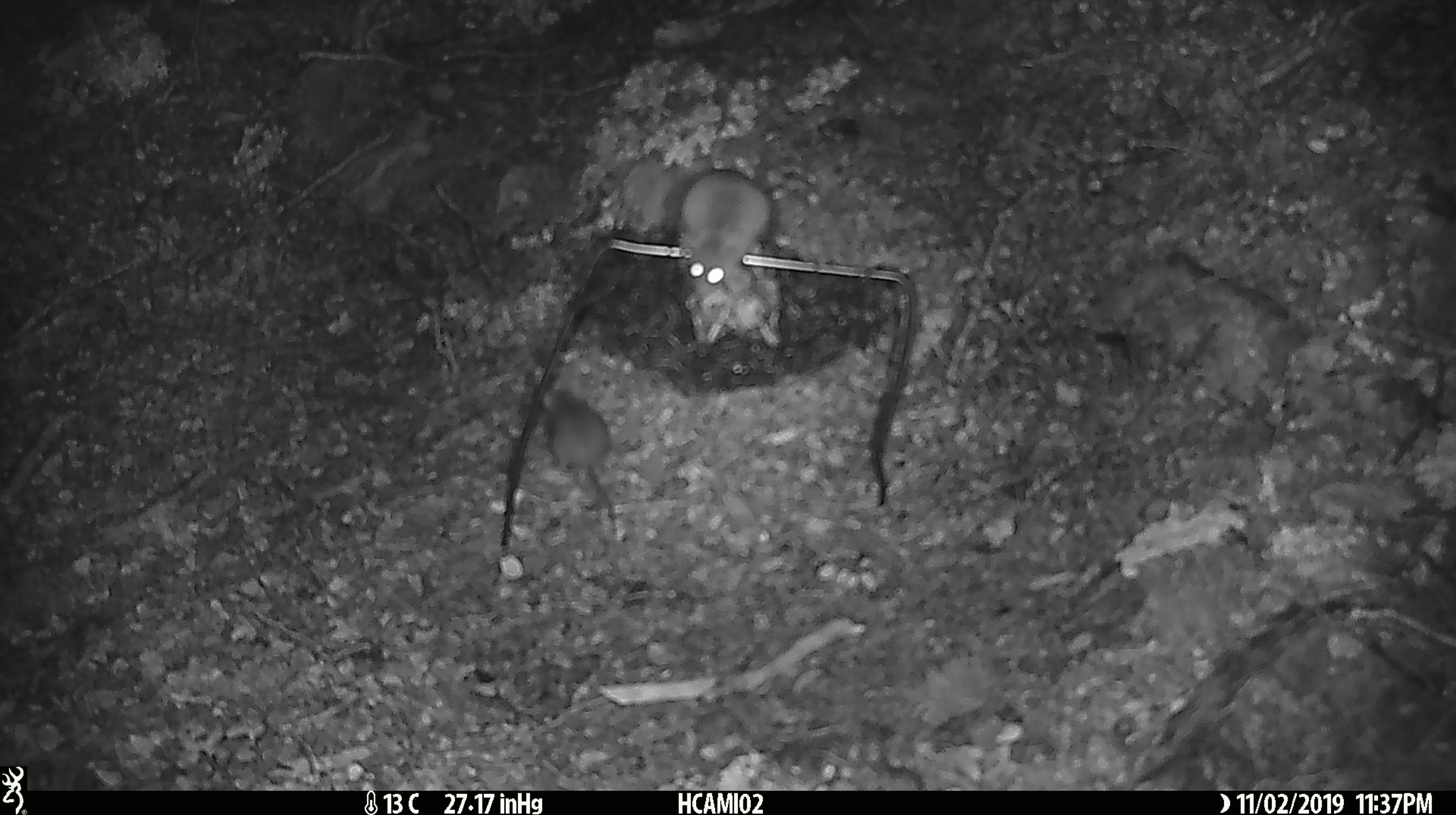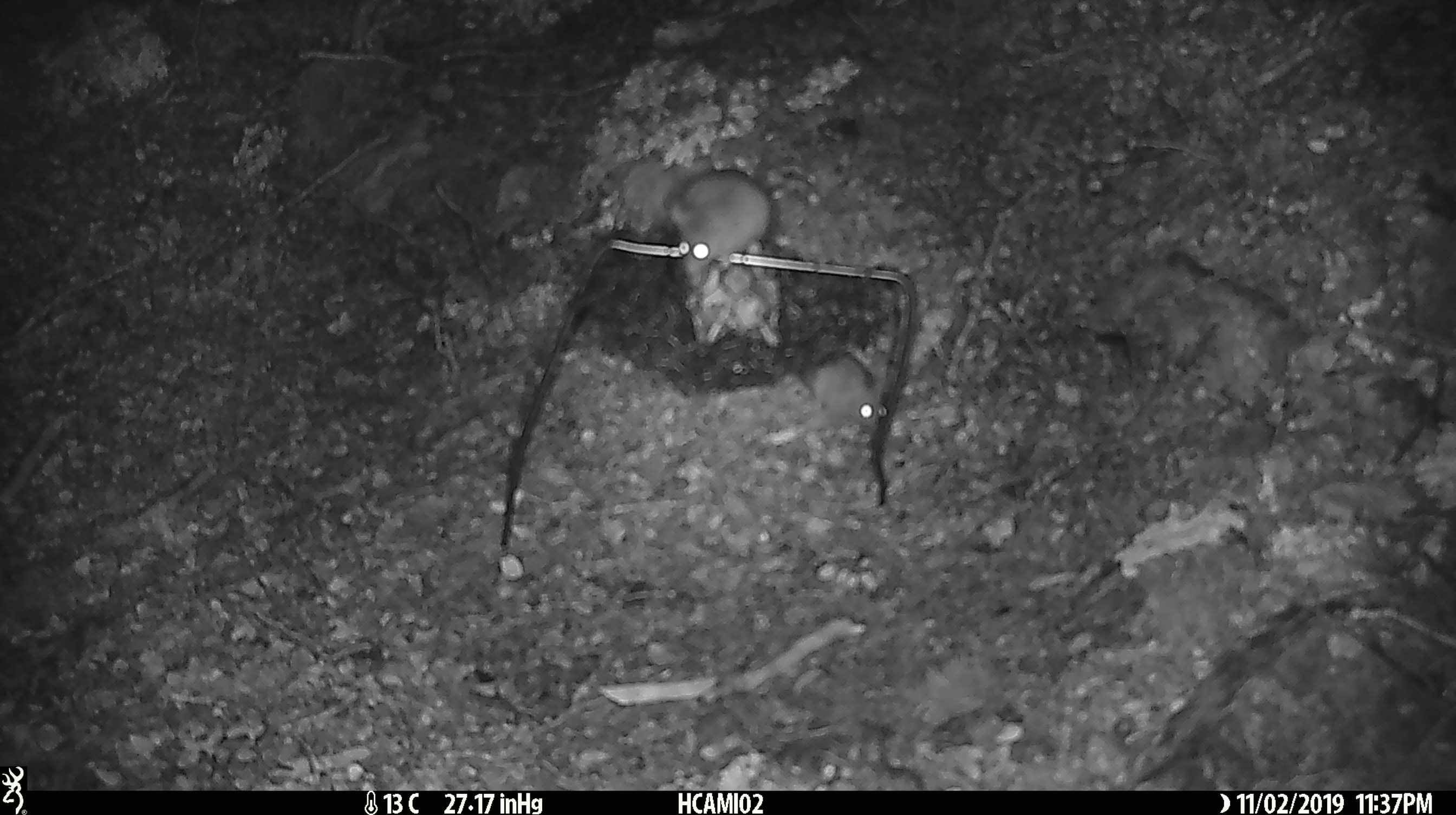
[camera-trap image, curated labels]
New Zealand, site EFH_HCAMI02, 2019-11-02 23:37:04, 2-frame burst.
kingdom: Animalia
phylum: Chordata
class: Mammalia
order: Rodentia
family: Muridae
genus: Mus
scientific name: Mus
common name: mouse